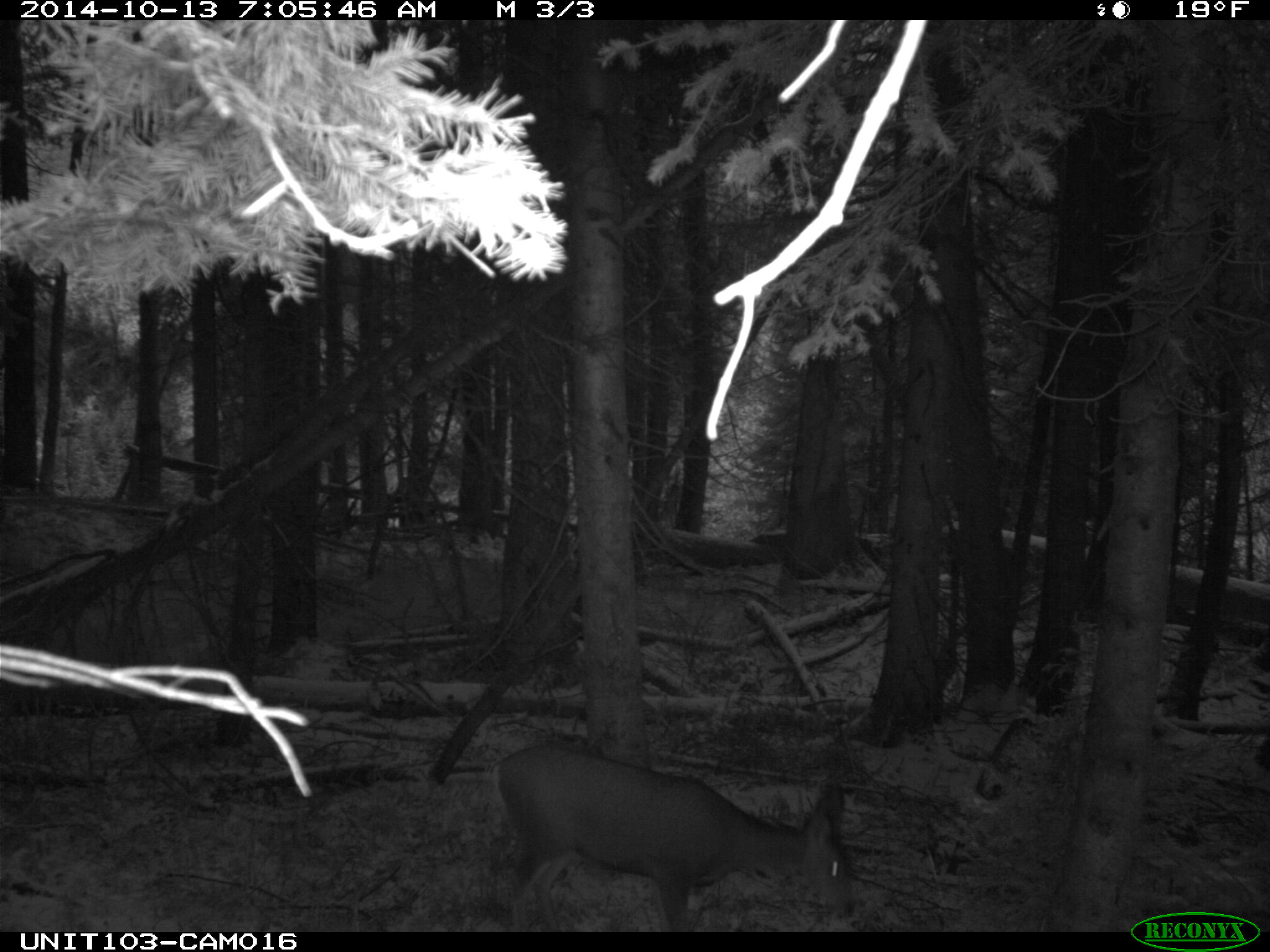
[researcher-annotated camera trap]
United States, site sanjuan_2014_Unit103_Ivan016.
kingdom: Animalia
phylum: Chordata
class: Mammalia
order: Artiodactyla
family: Cervidae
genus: Odocoileus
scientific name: Odocoileus hemionus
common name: mule deer